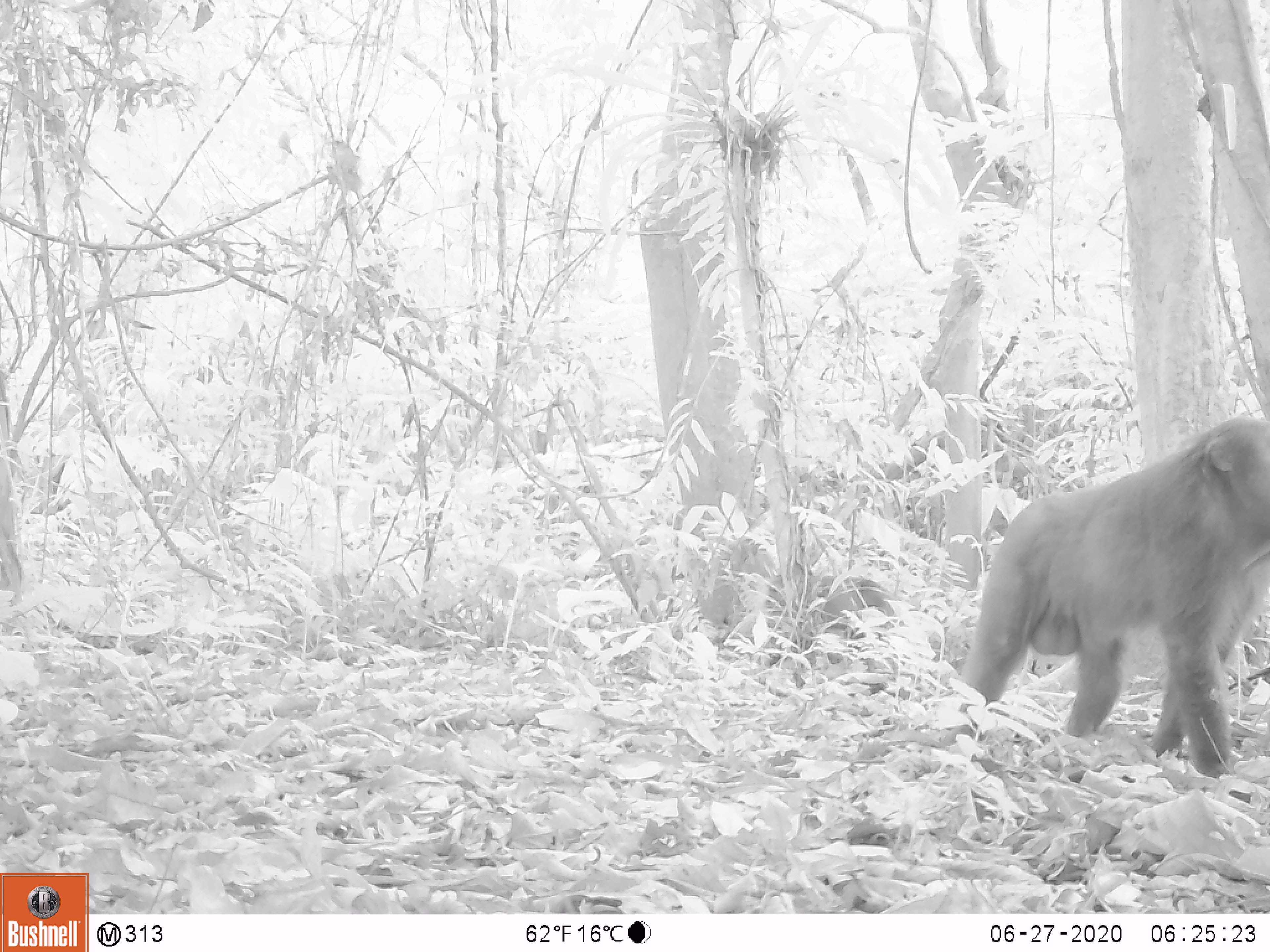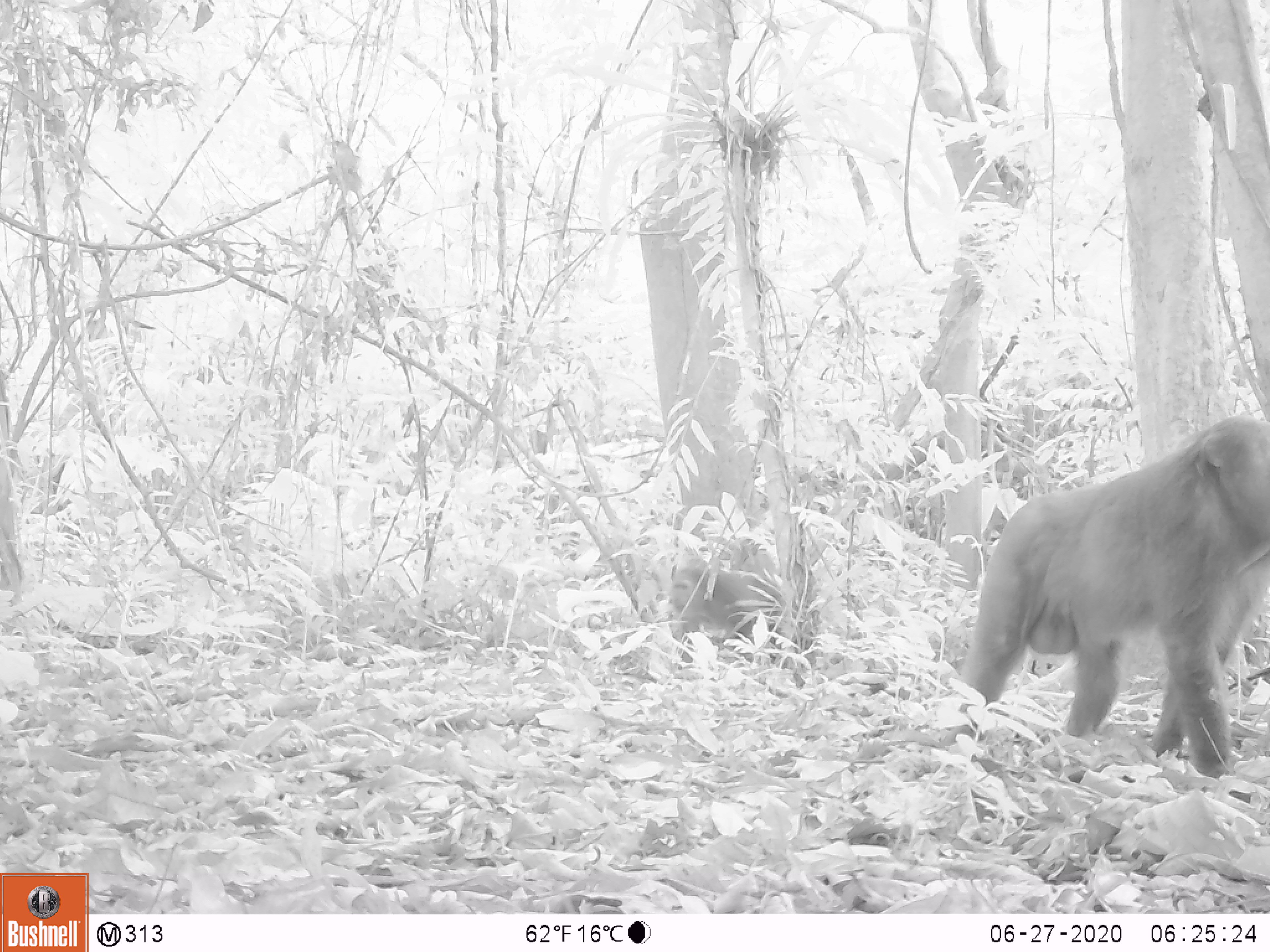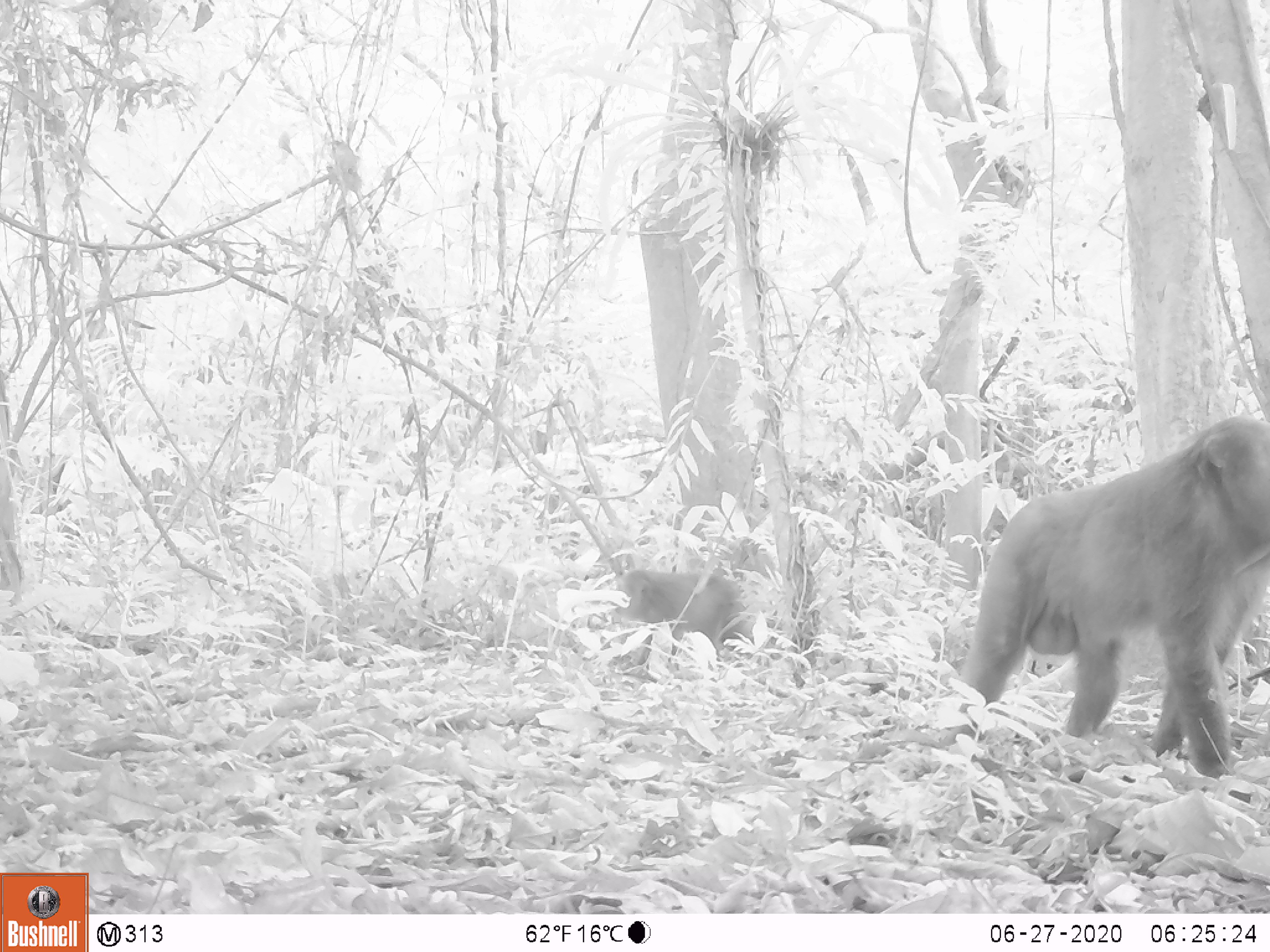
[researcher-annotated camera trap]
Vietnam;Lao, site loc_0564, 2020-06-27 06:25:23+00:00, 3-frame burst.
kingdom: Animalia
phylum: Chordata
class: Mammalia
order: Primates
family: Cercopithecidae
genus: Macaca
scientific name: Macaca arctoides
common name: stump-tailed macaque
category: stump tailed macaque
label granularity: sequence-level